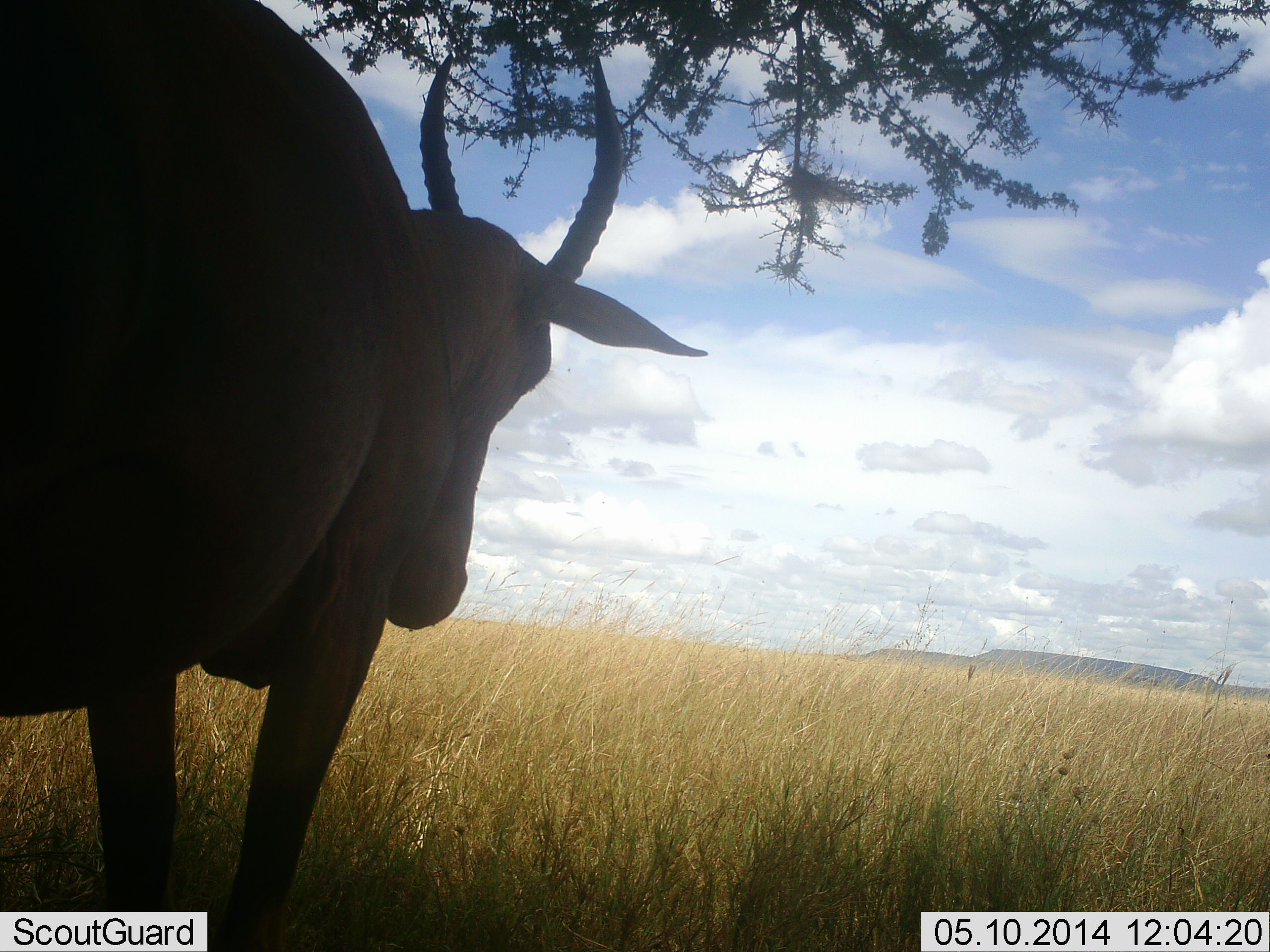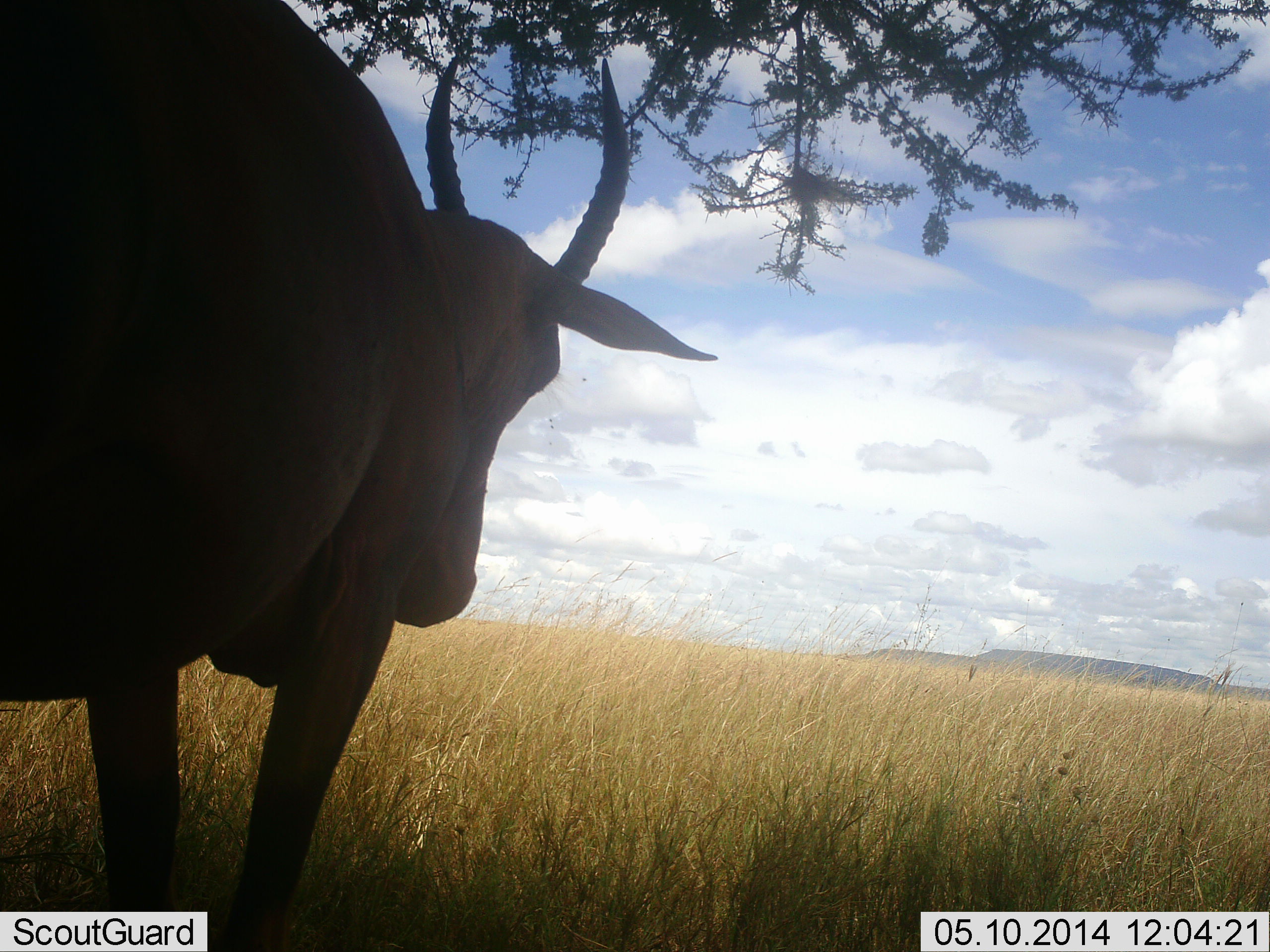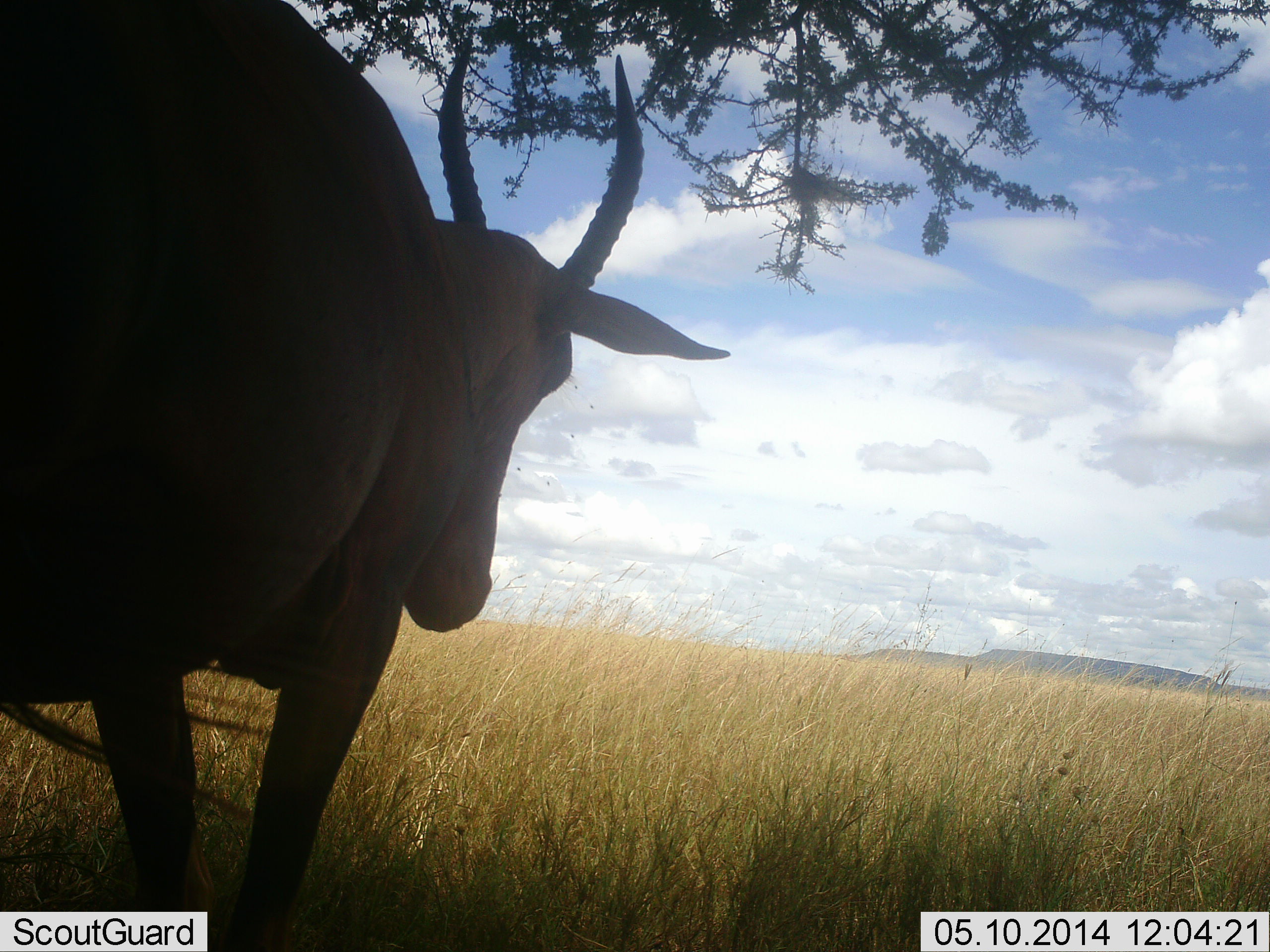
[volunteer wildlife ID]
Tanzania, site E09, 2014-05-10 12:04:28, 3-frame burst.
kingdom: Animalia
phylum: Chordata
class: Mammalia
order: Artiodactyla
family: Bovidae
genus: Damaliscus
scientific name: Damaliscus lunatus jimela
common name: topi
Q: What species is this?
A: Topi (Damaliscus lunatus jimela).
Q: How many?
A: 1.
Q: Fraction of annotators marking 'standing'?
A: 100%.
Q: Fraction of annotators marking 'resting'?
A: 0%.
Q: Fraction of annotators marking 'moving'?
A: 0%.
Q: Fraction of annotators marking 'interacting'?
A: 0%.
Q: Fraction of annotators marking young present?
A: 0%.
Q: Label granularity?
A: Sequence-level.